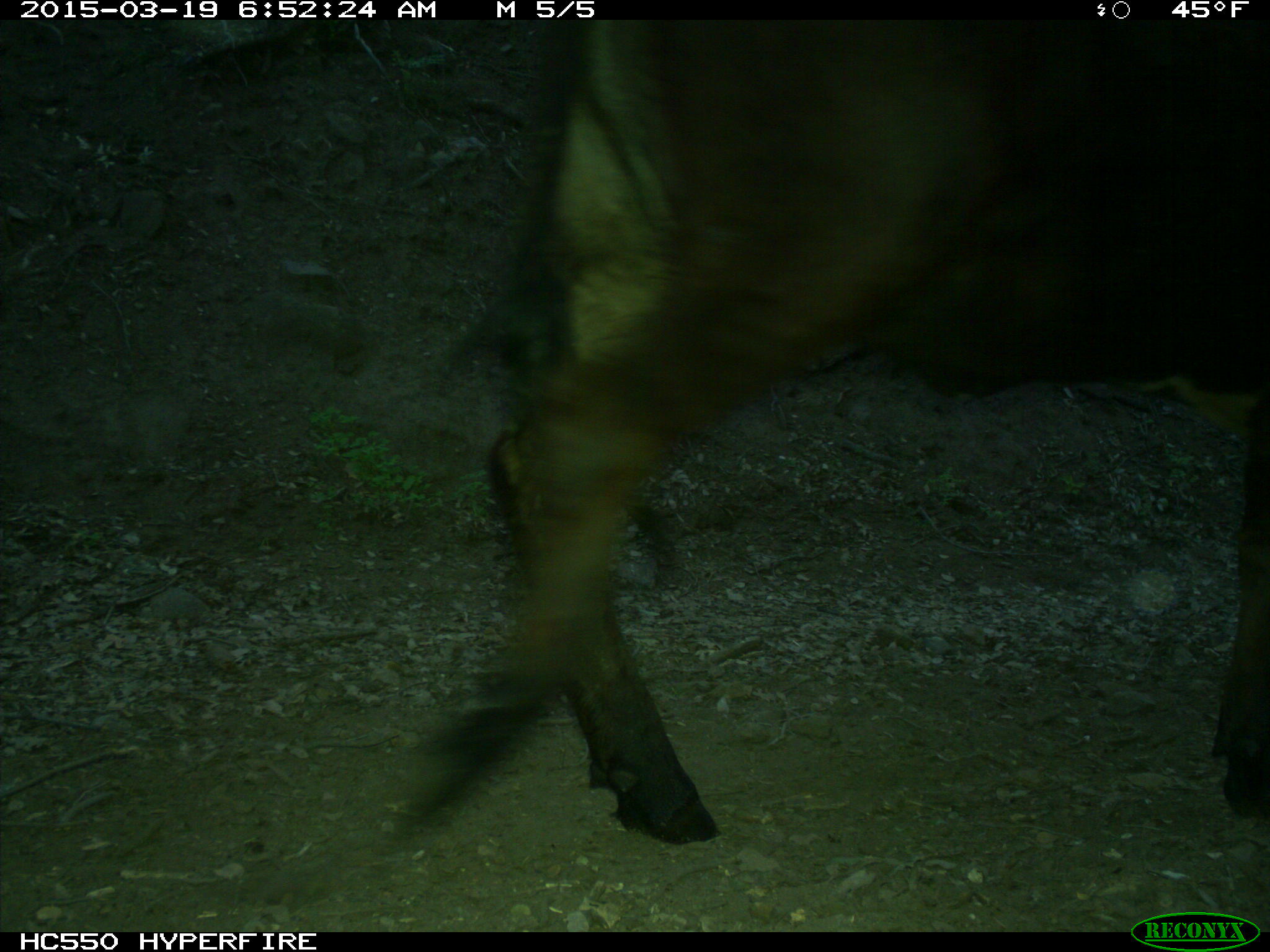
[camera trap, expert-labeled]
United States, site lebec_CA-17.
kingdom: Animalia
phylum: Chordata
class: Mammalia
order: Artiodactyla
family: Bovidae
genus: Bos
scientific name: Bos taurus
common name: domestic cow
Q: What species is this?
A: Bos taurus (domestic cow).